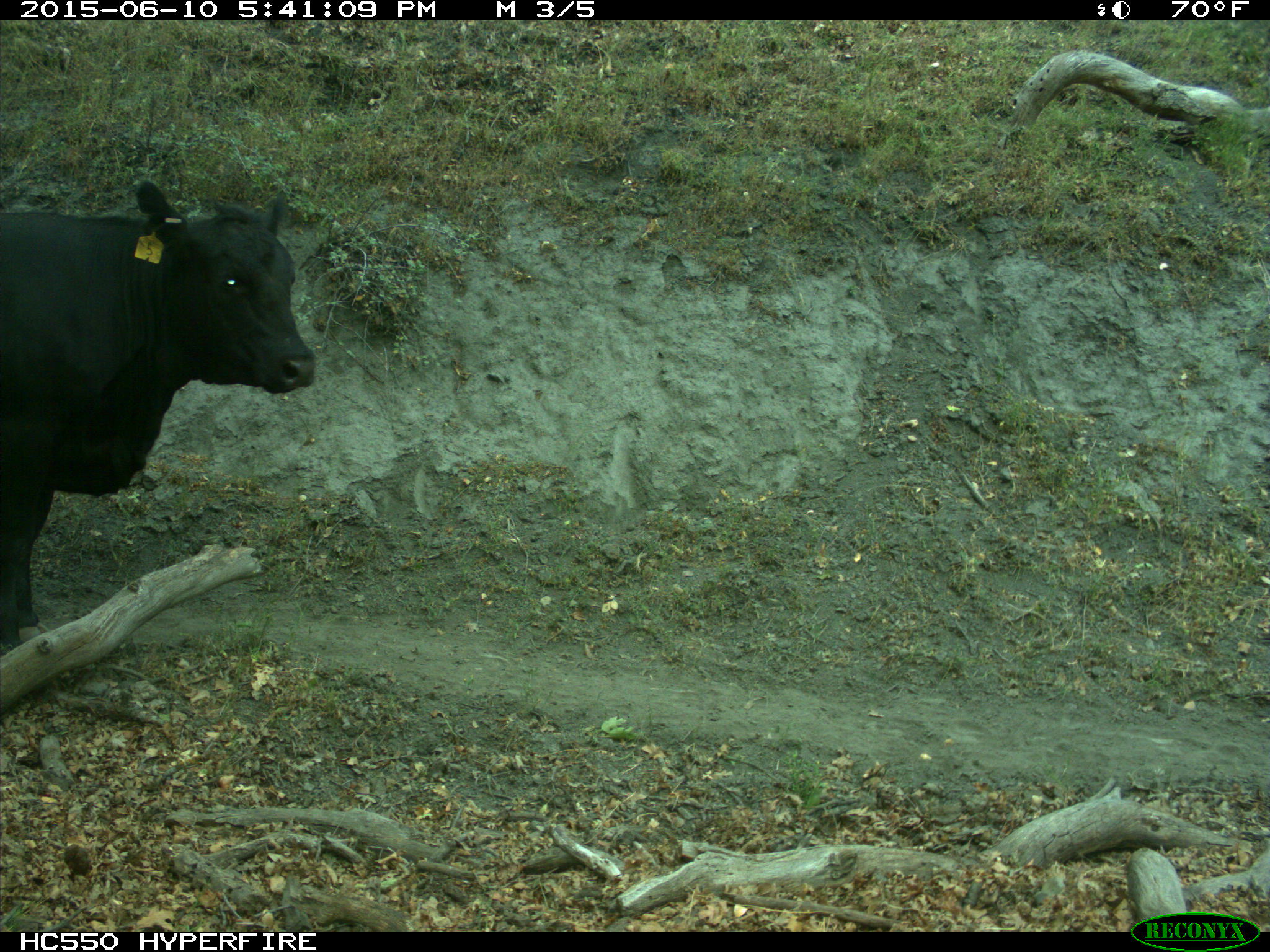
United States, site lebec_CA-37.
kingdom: Animalia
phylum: Chordata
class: Mammalia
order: Artiodactyla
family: Bovidae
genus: Bos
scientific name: Bos taurus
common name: domestic cow